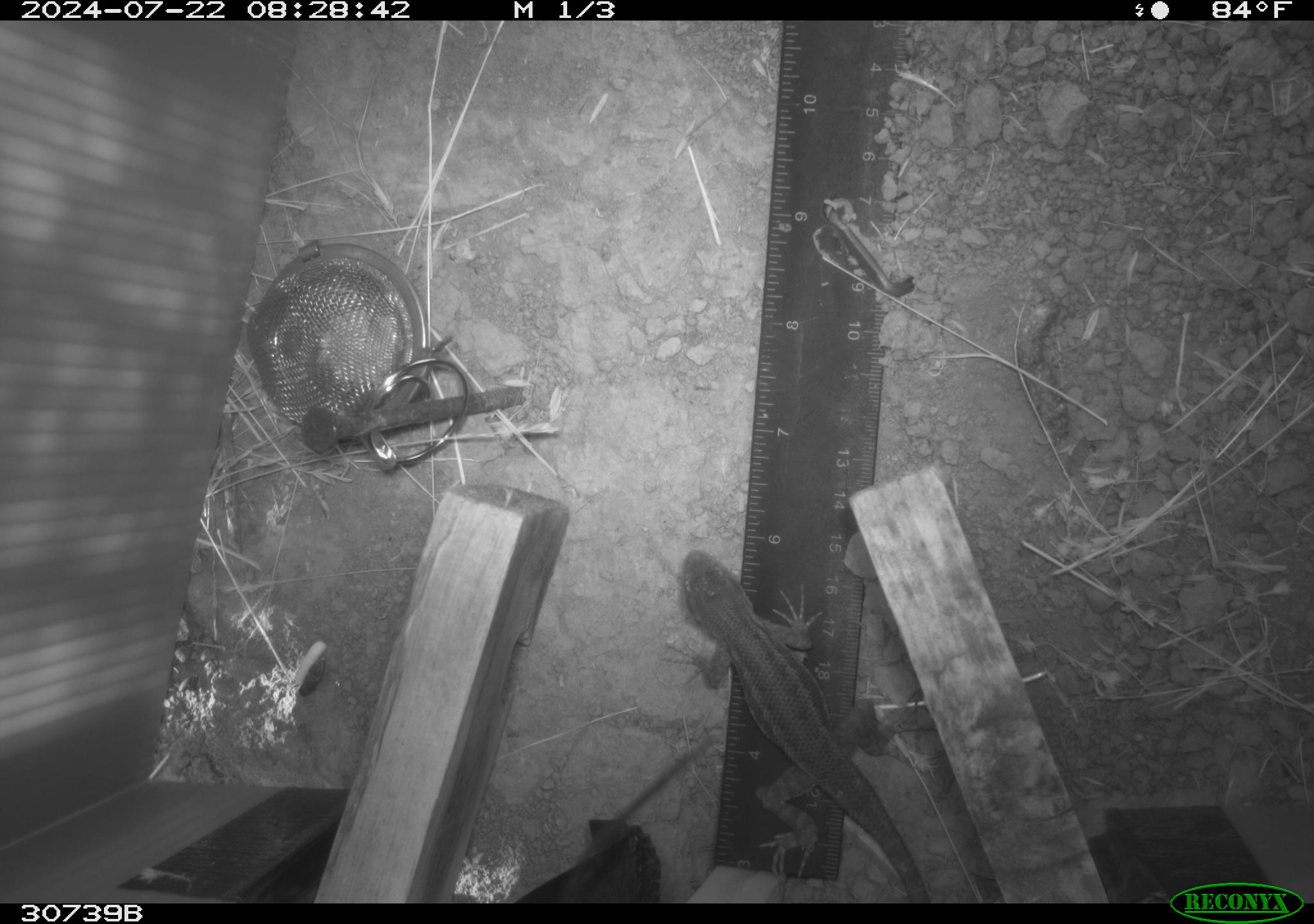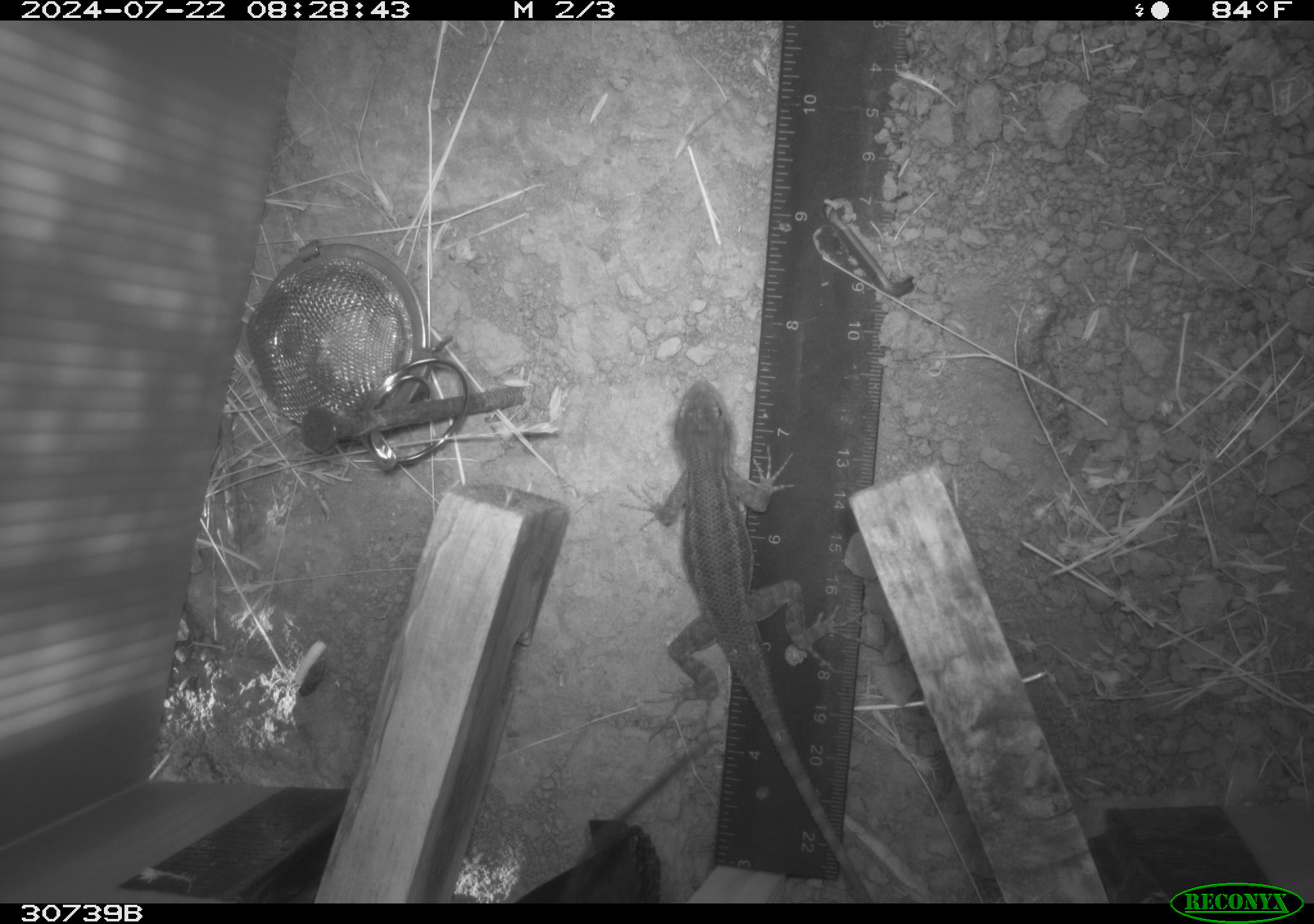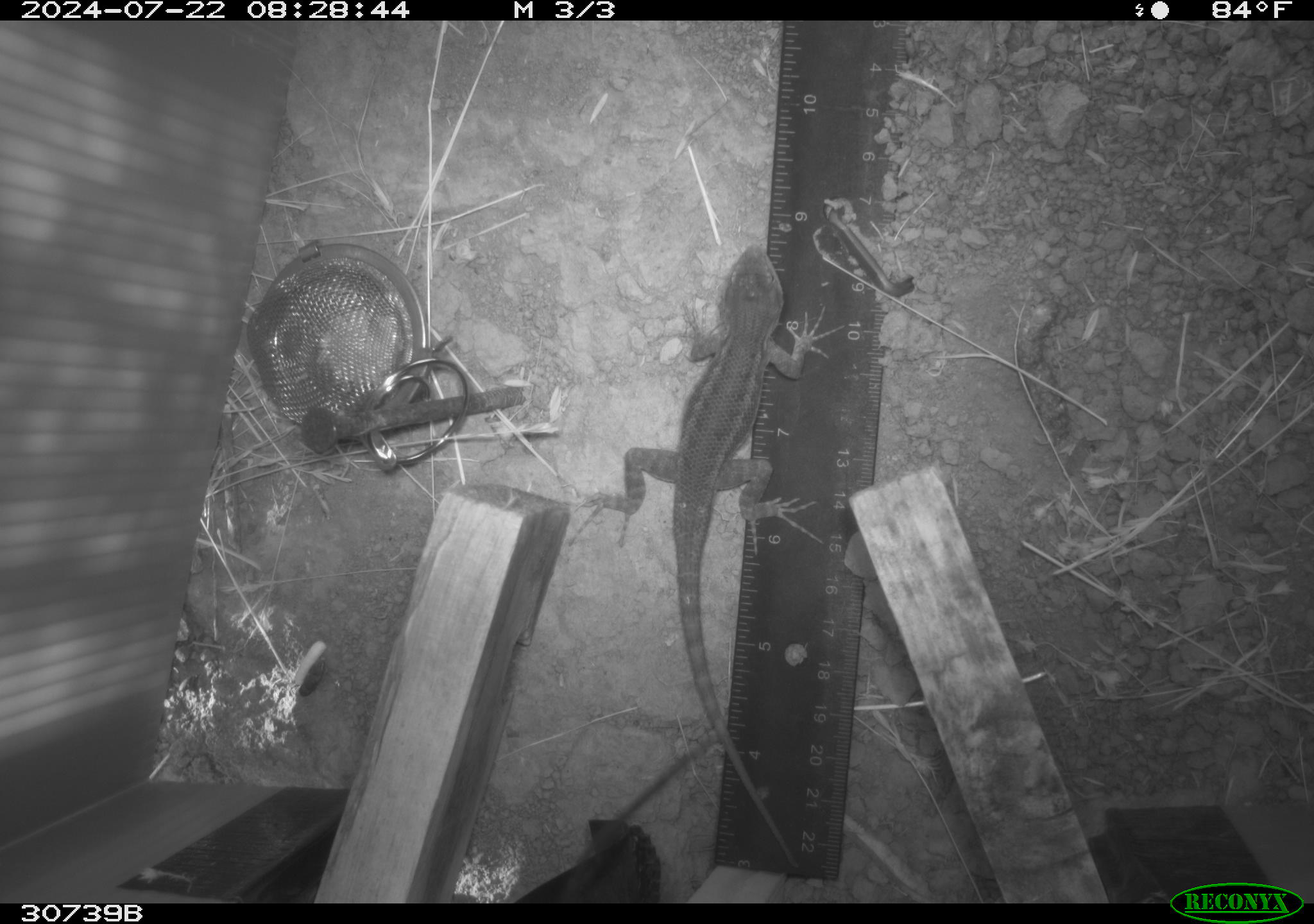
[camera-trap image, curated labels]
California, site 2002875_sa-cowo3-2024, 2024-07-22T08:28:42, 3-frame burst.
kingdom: Animalia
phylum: Chordata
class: Reptilia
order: Squamata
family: Phrynosomatidae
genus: Sceloporus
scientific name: Sceloporus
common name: spiny lizards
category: sceloporus species